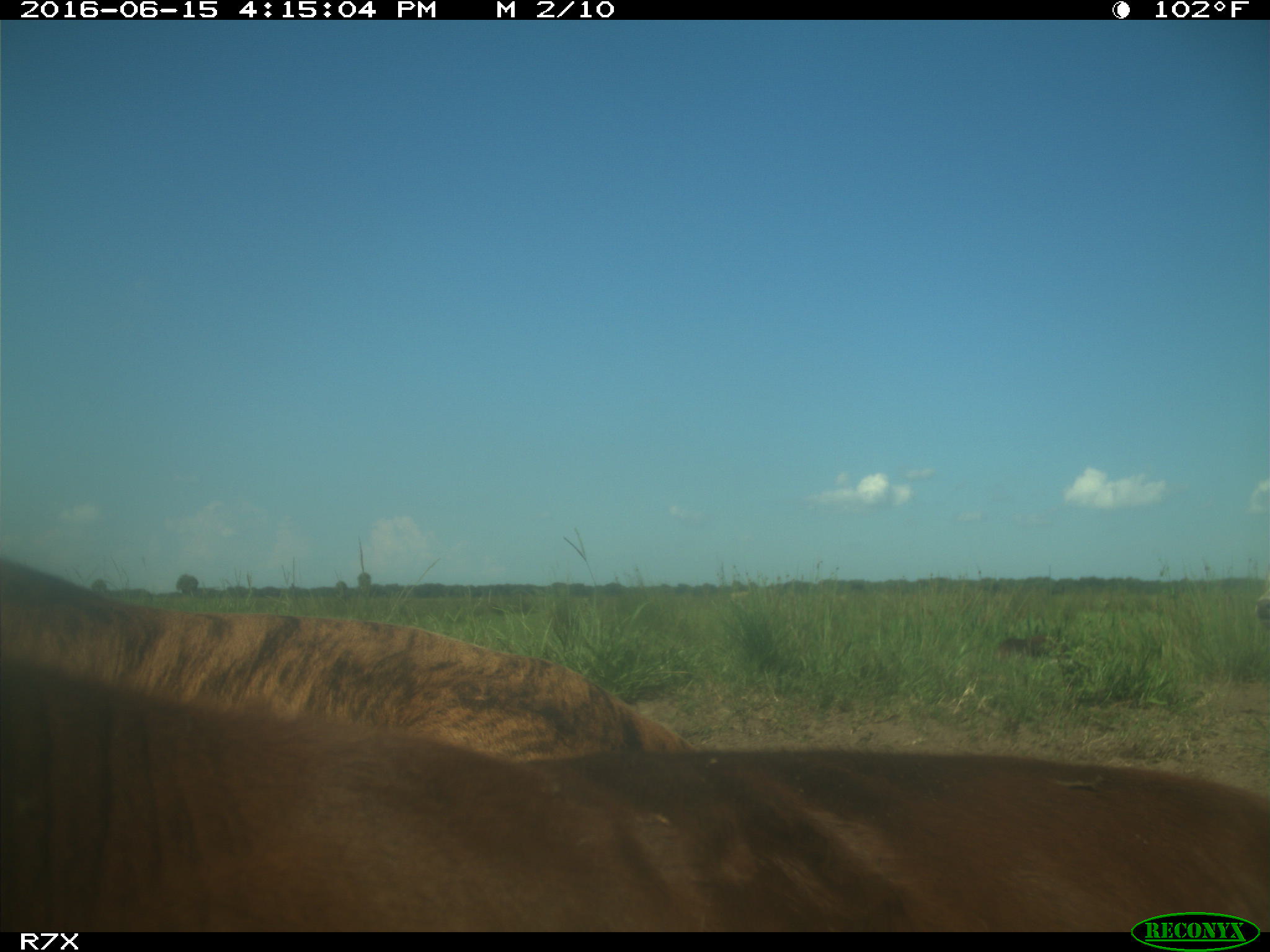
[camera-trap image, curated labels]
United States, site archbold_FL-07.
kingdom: Animalia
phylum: Chordata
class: Mammalia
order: Artiodactyla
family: Bovidae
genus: Bos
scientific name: Bos taurus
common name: domestic cow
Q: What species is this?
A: Bos taurus (domestic cow).